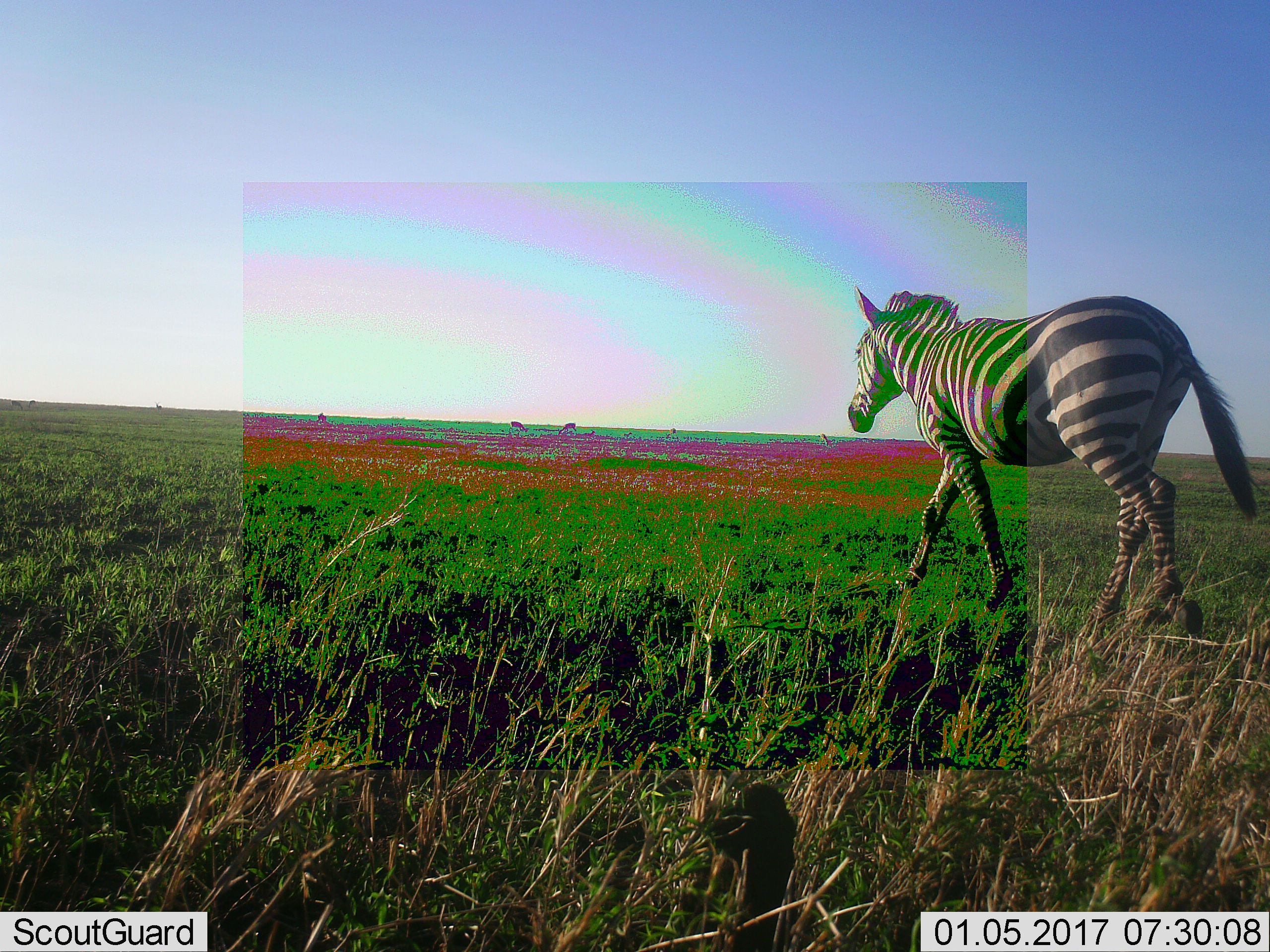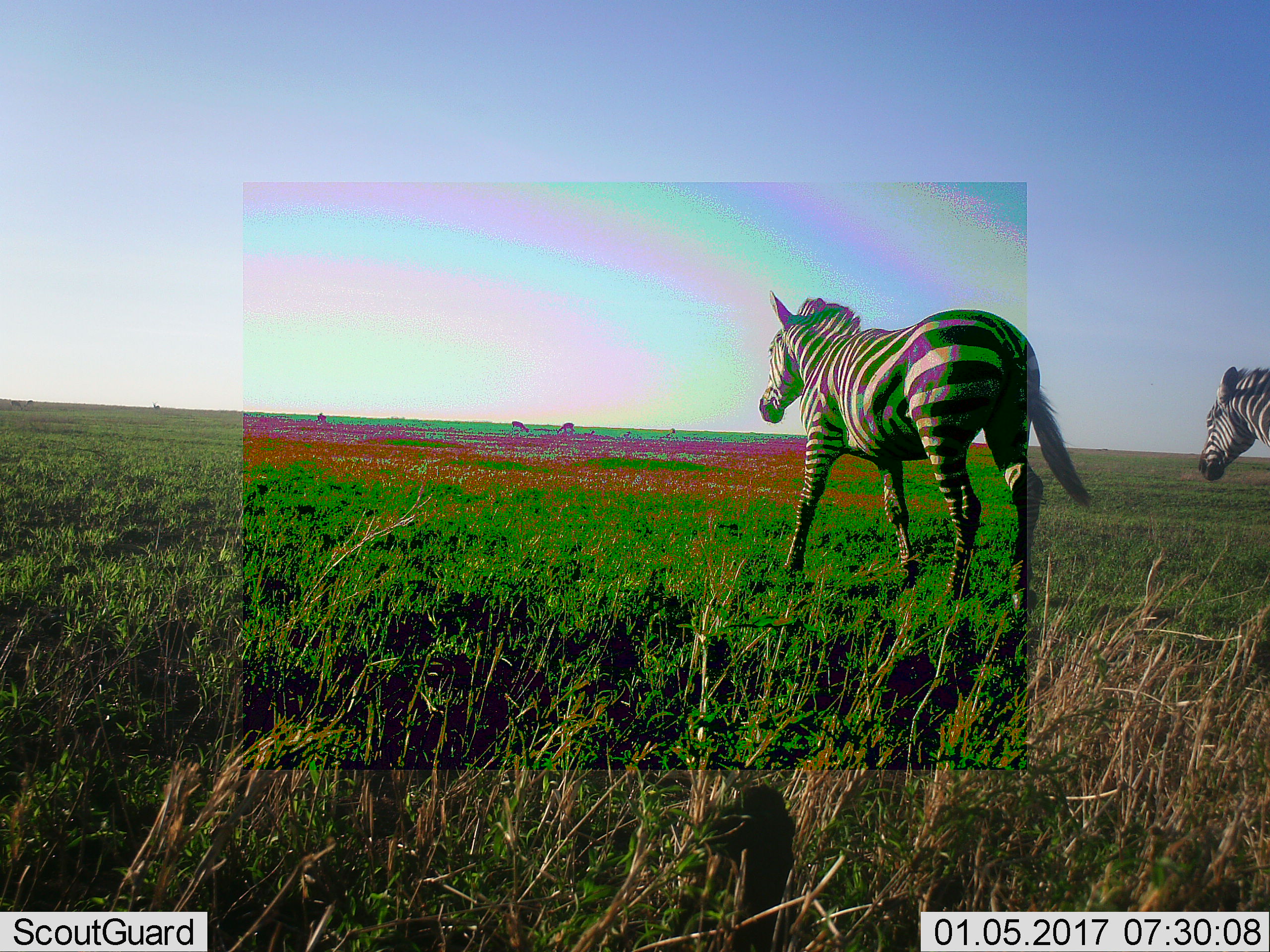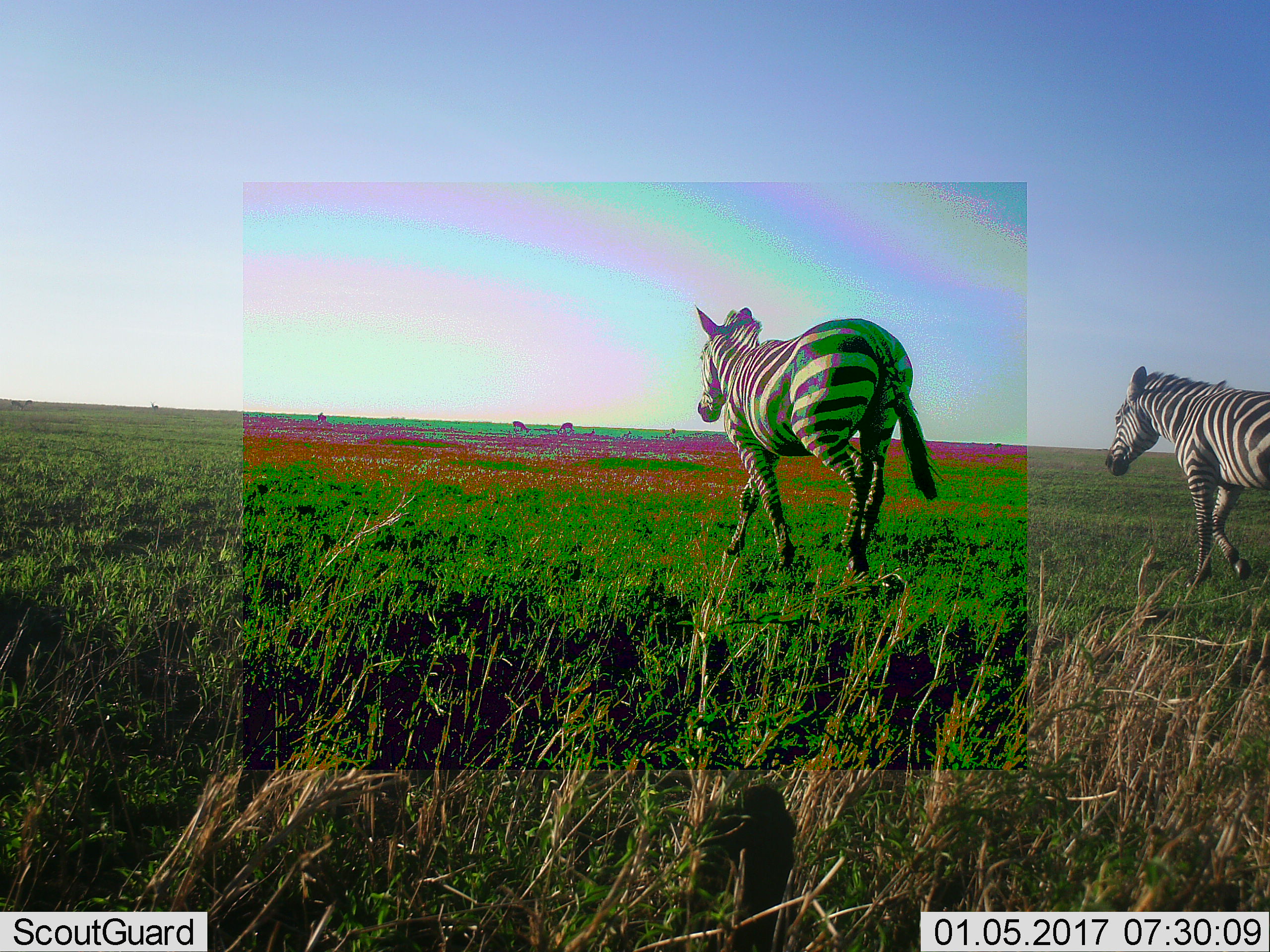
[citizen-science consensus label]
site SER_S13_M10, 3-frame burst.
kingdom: Animalia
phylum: Chordata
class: Mammalia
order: Perissodactyla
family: Equidae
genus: Equus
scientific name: Equus quagga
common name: plains zebra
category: zebraplains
Zebraplains (plains zebra) (Equus quagga), count 2. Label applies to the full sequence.